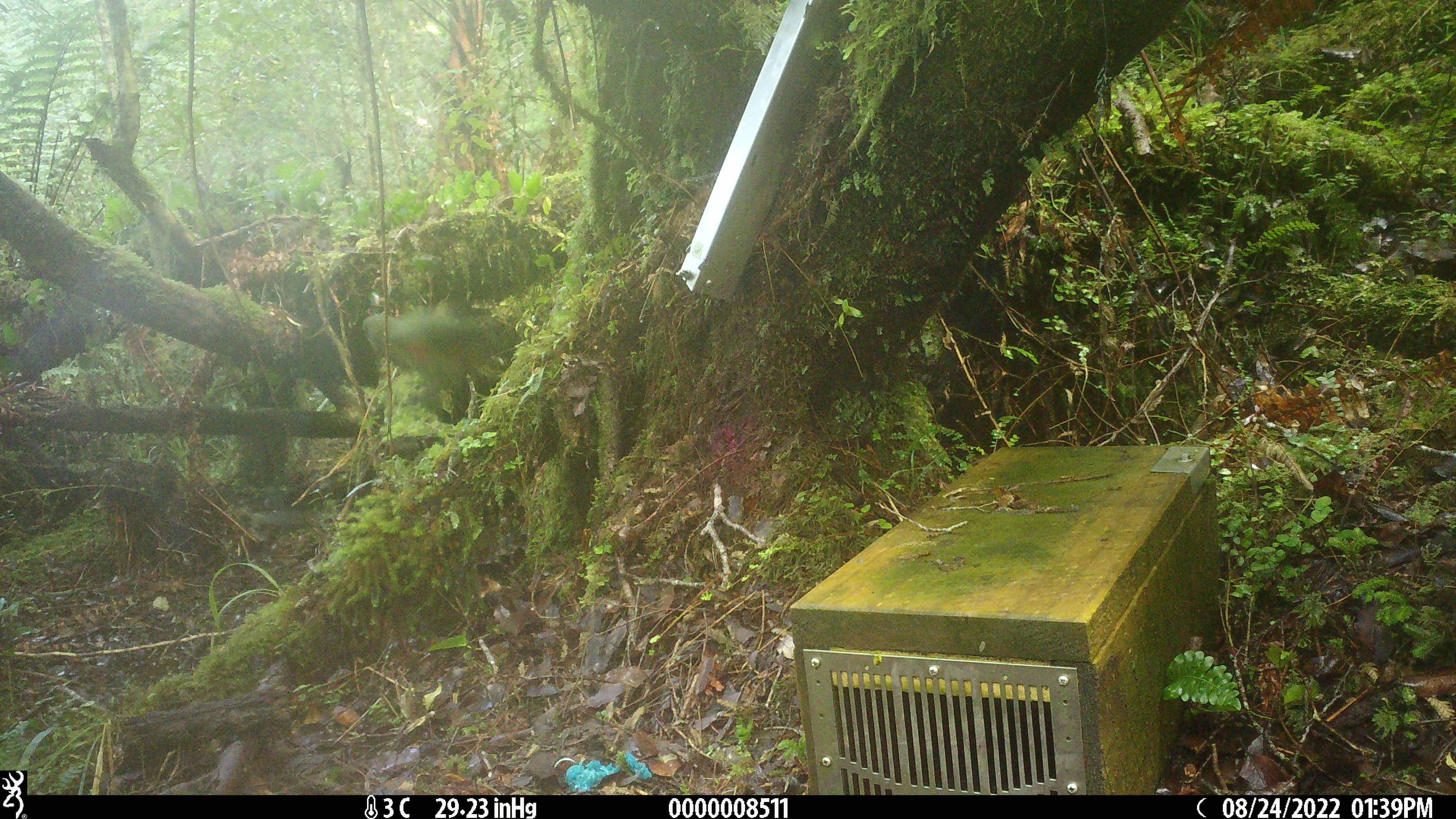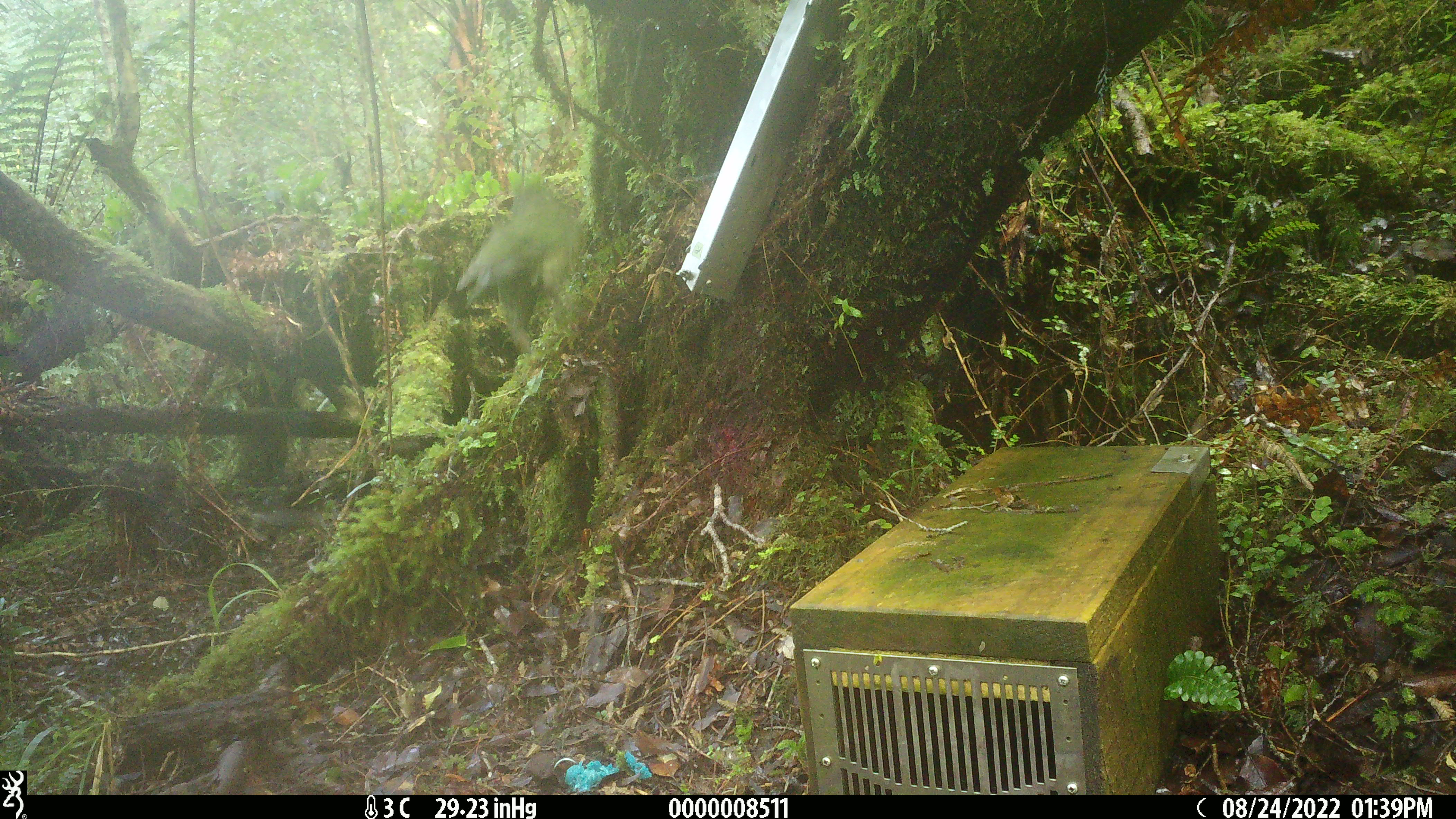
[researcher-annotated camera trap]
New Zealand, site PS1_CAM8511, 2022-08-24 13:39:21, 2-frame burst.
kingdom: Animalia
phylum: Chordata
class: Aves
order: Psittaciformes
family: Strigopidae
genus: Nestor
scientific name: Nestor notabilis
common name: kea